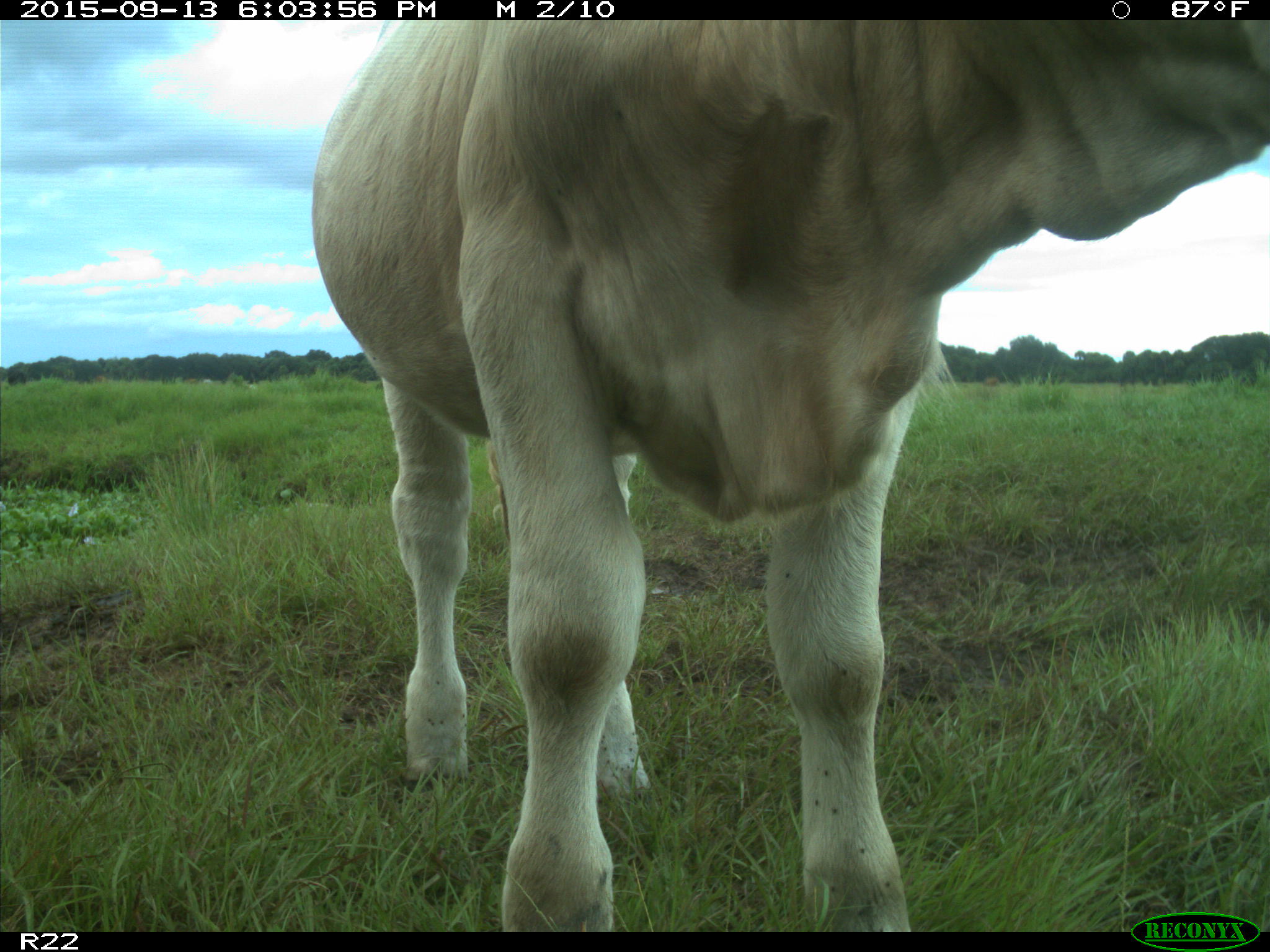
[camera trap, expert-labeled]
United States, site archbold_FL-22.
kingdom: Animalia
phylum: Chordata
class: Mammalia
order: Artiodactyla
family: Bovidae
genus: Bos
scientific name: Bos taurus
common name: domestic cow